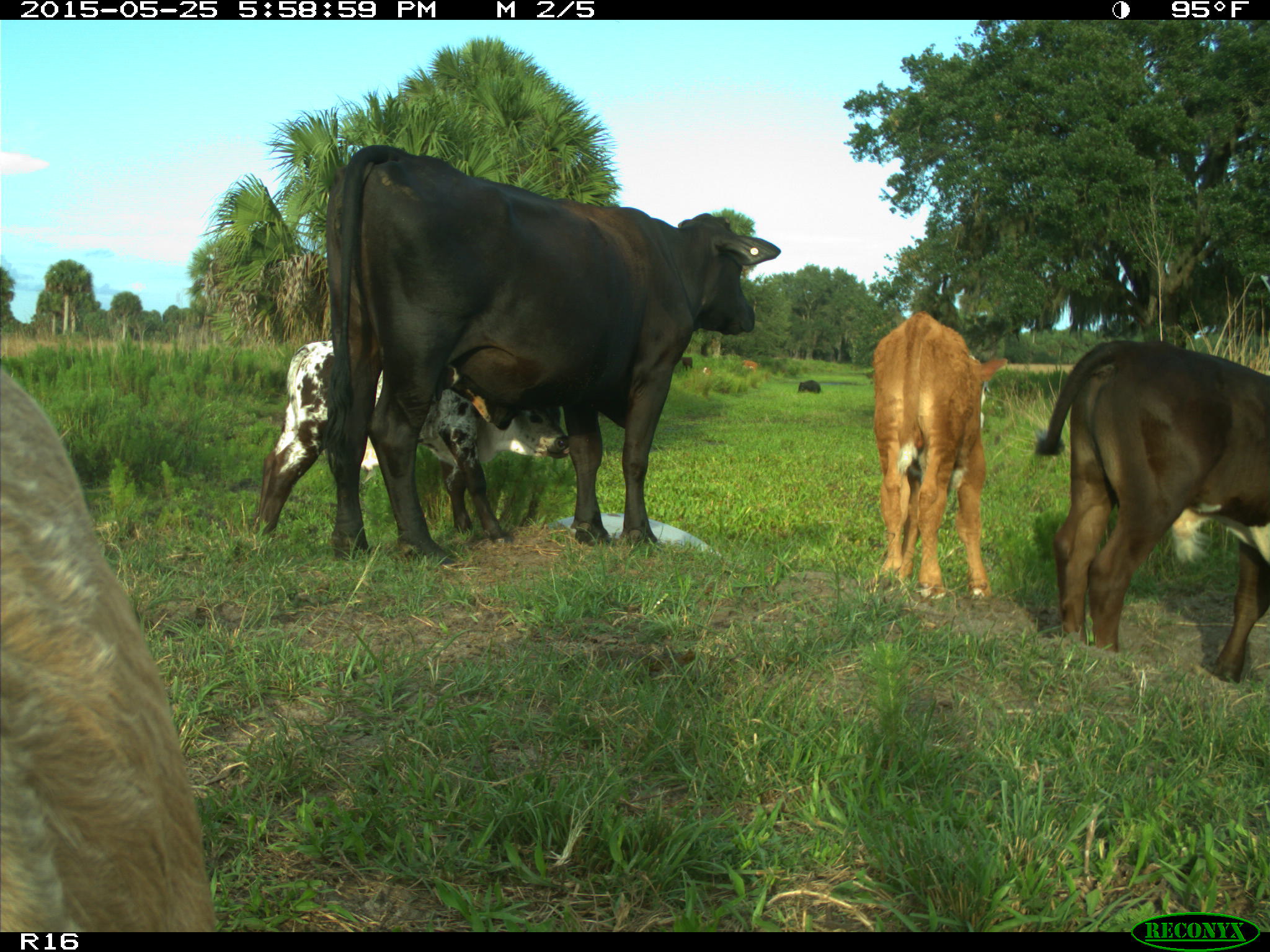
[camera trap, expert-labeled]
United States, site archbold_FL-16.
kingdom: Animalia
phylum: Chordata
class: Mammalia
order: Artiodactyla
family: Bovidae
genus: Bos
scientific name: Bos taurus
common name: domestic cow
Bos taurus (domestic cow).